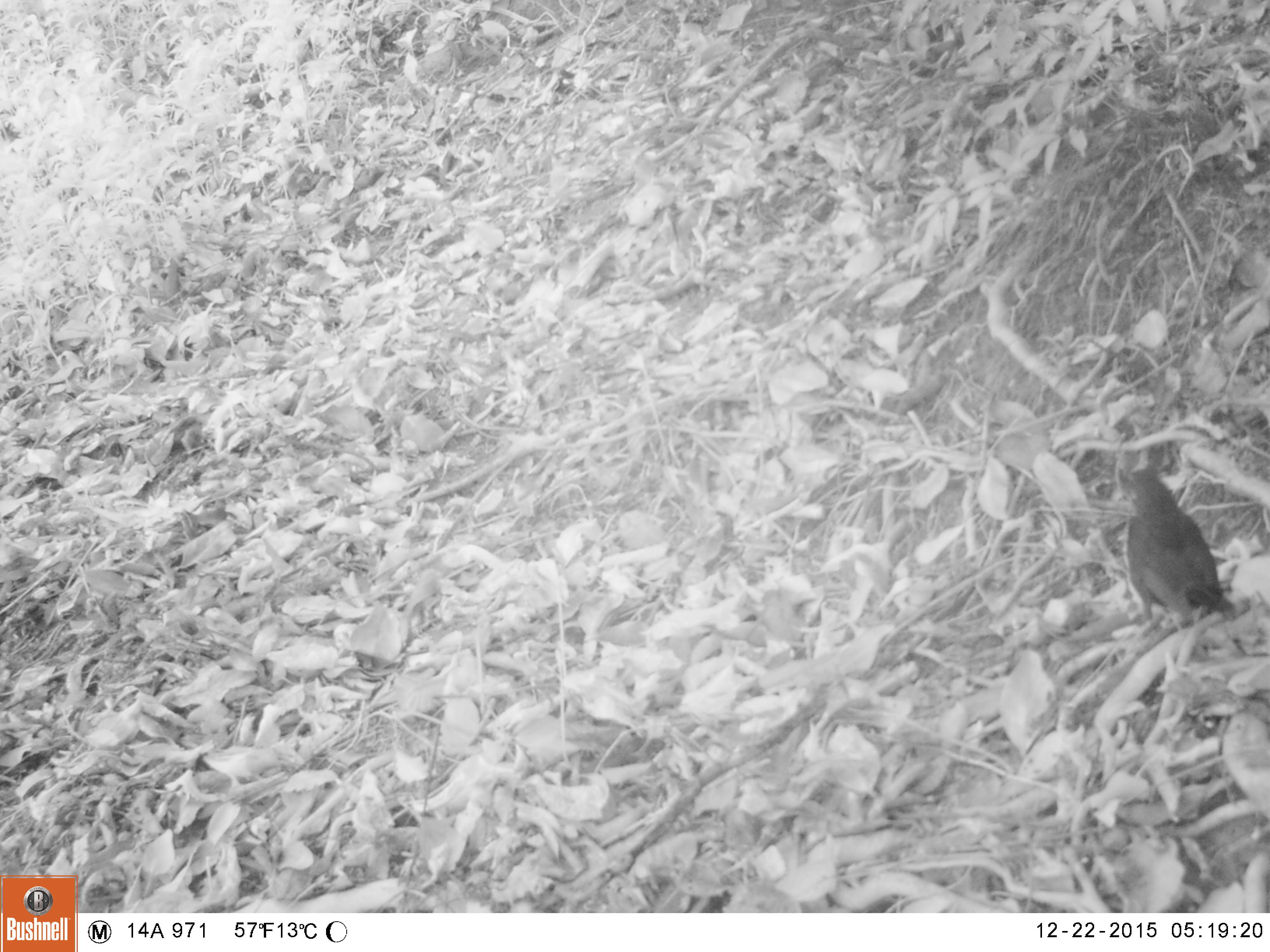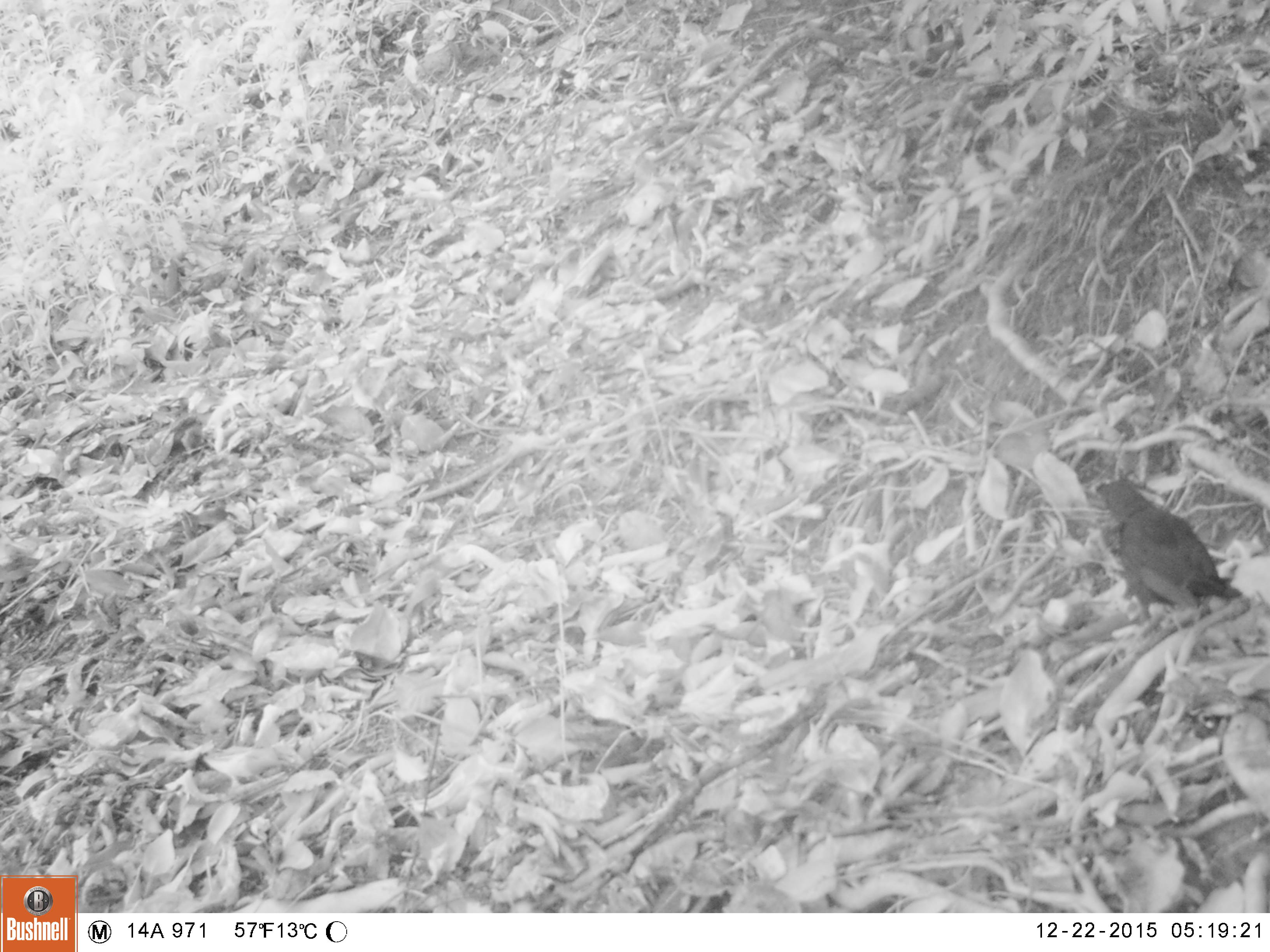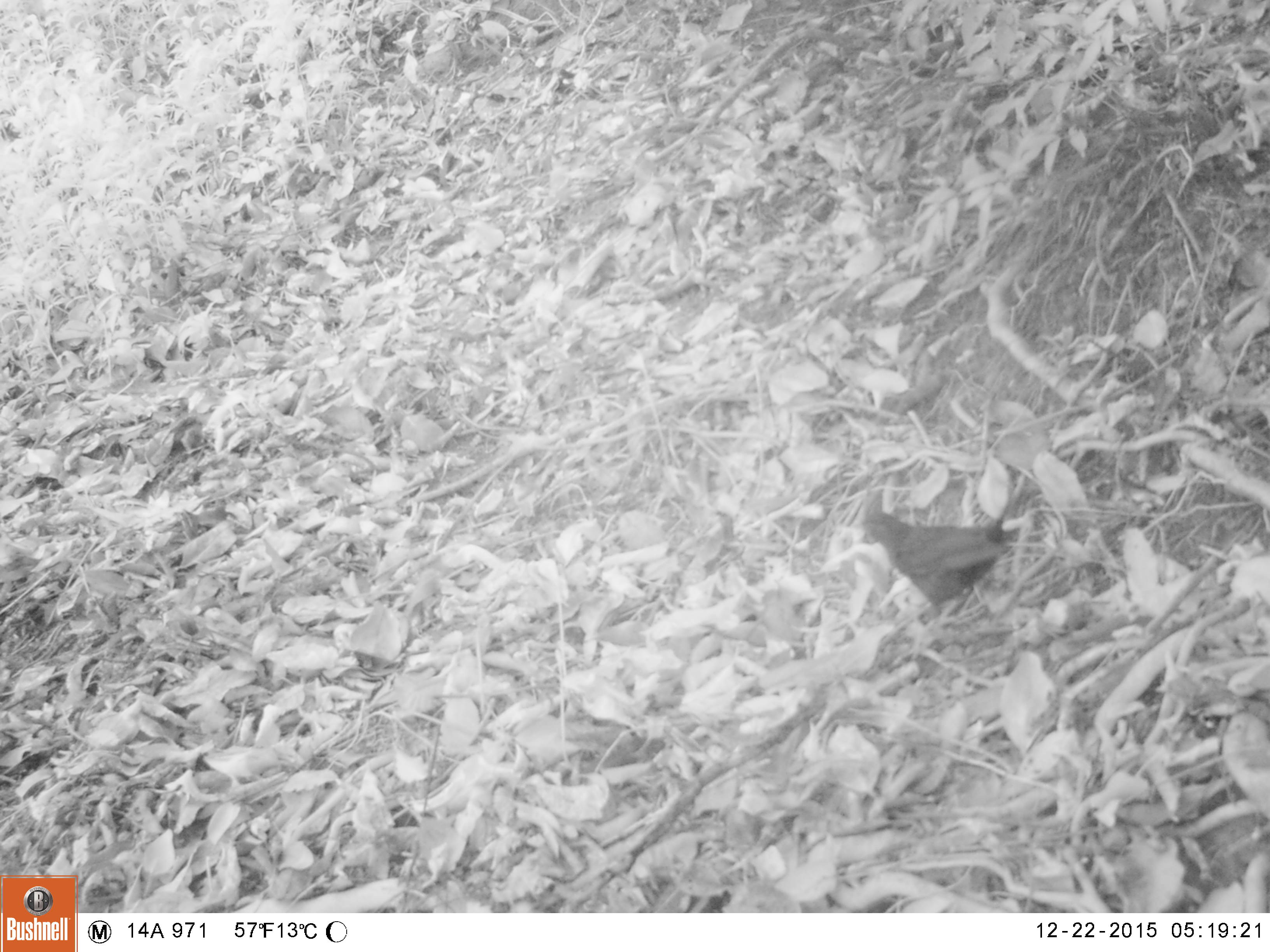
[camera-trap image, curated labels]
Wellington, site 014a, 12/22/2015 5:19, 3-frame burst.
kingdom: Animalia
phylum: Chordata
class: Aves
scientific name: Aves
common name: bird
Bird (Aves).